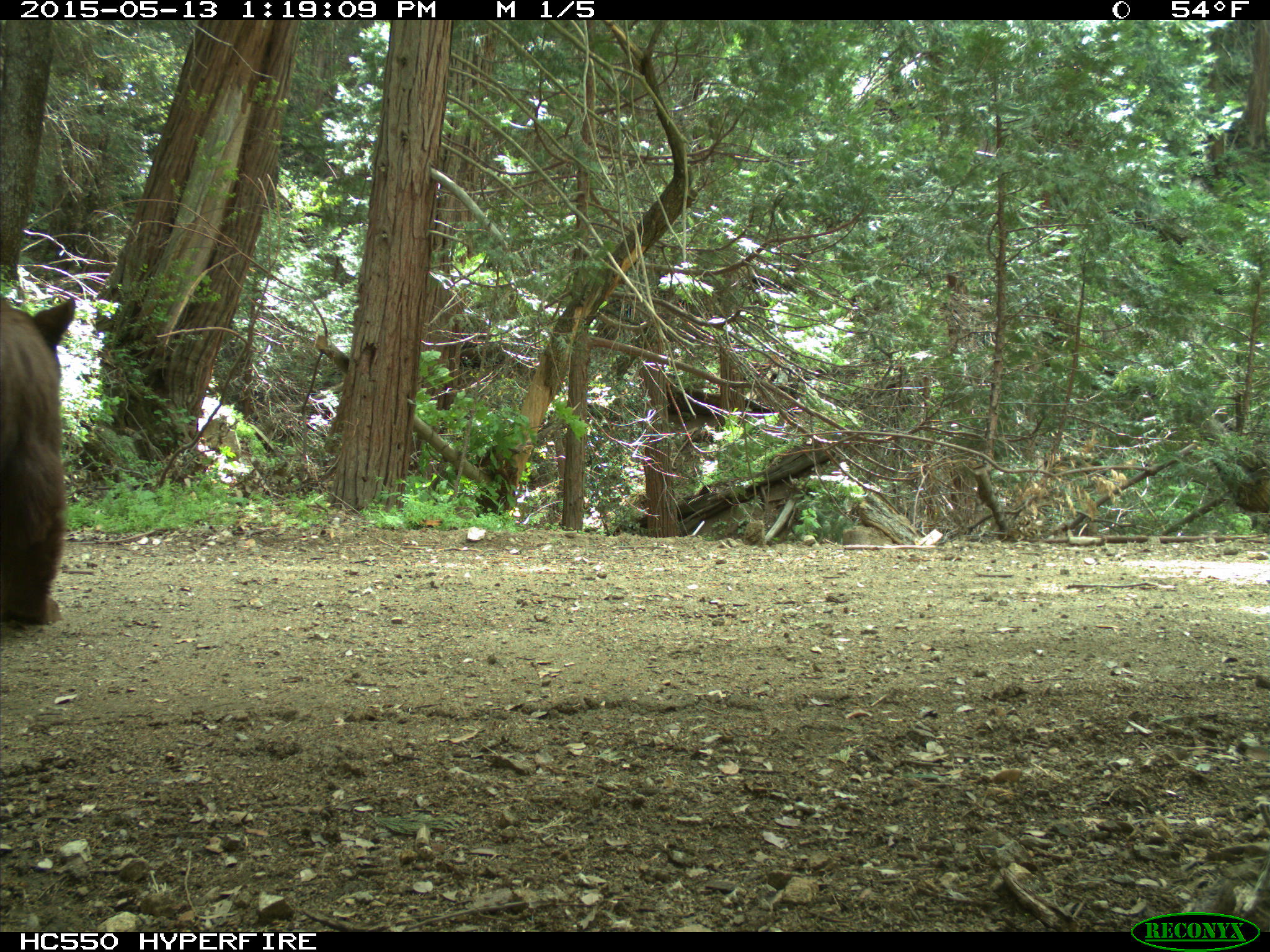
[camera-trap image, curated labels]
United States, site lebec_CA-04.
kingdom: Animalia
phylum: Chordata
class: Mammalia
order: Carnivora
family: Ursidae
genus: Ursus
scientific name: Ursus americanus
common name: american black bear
Ursus americanus (american black bear).